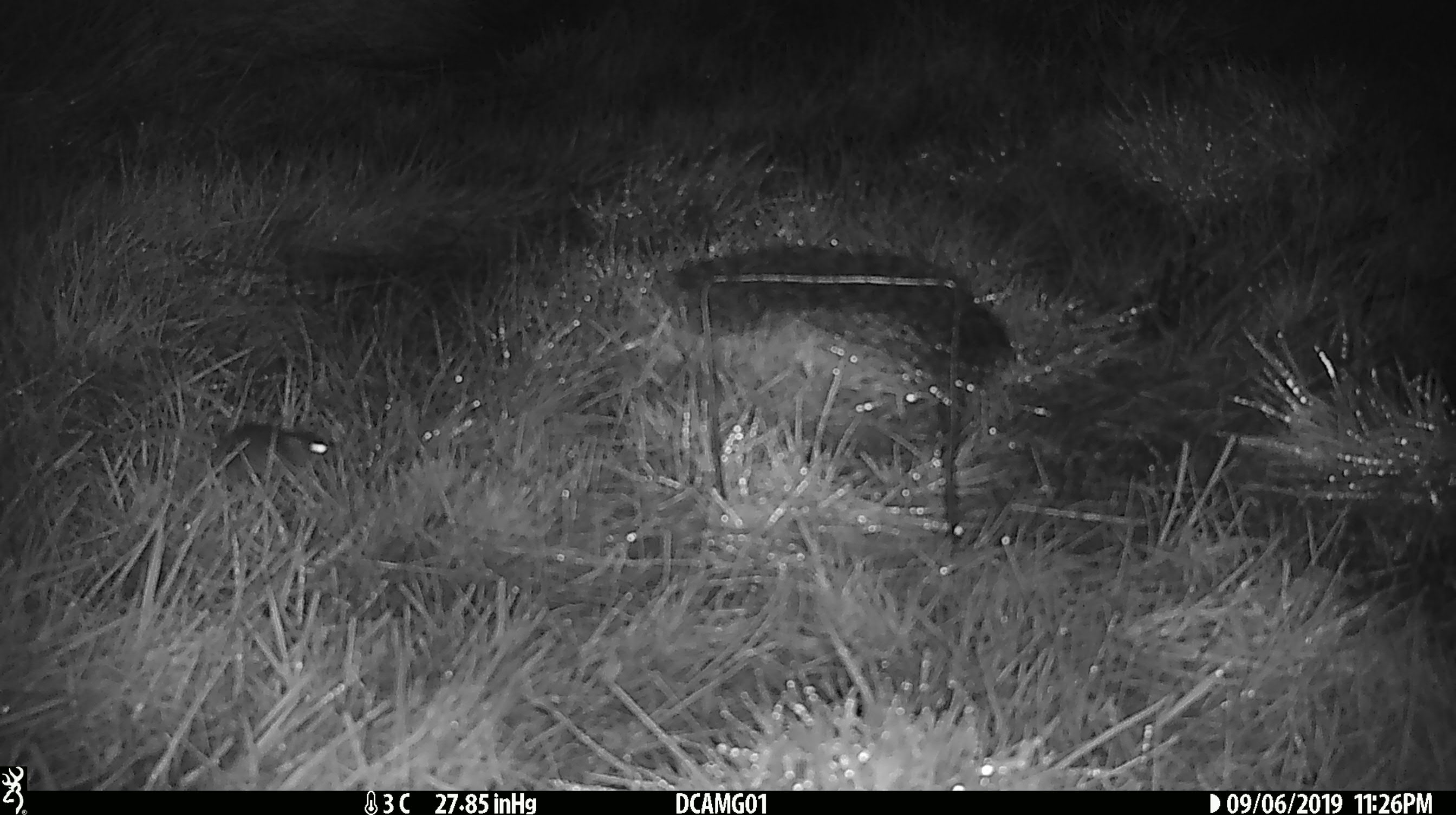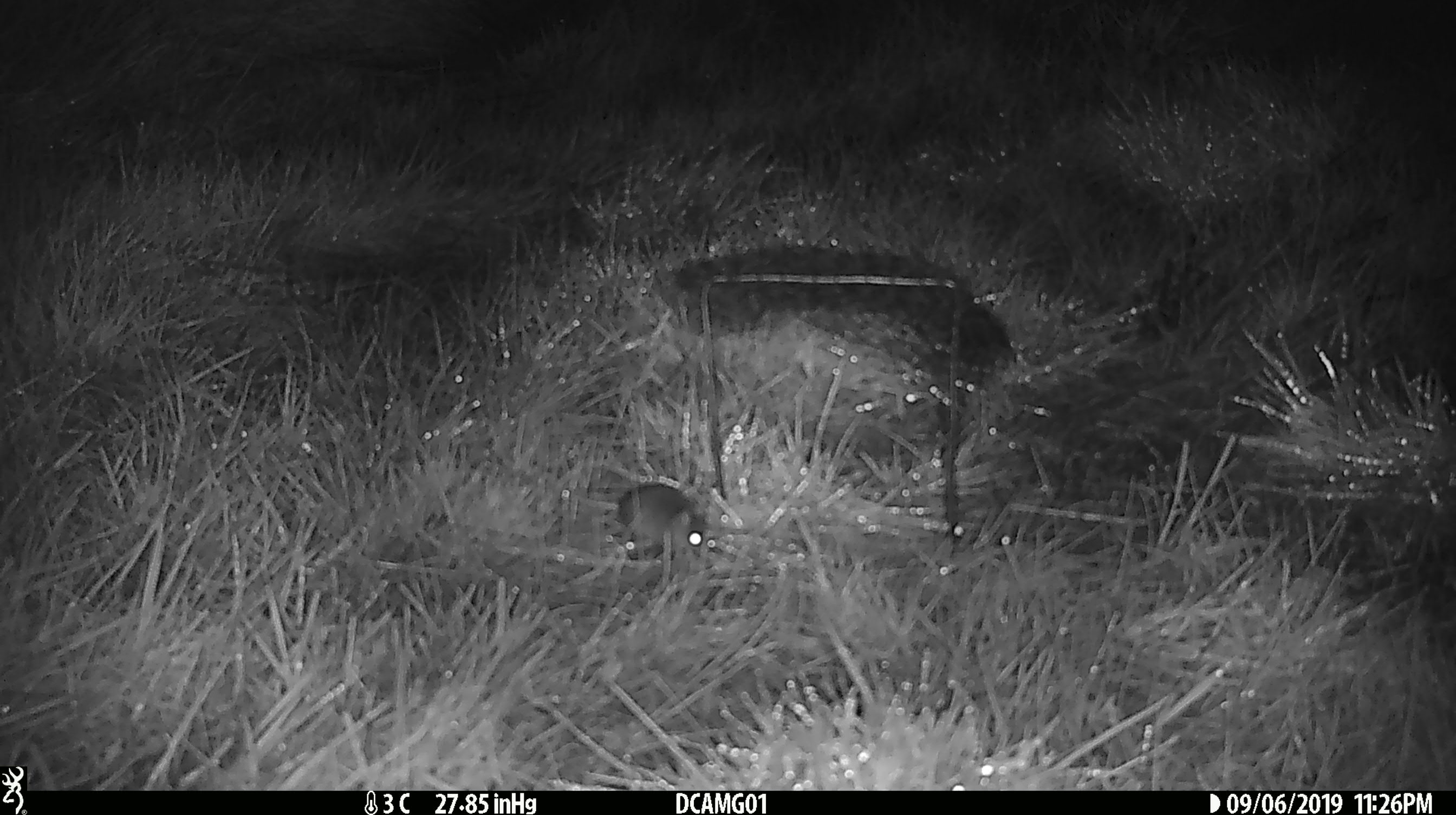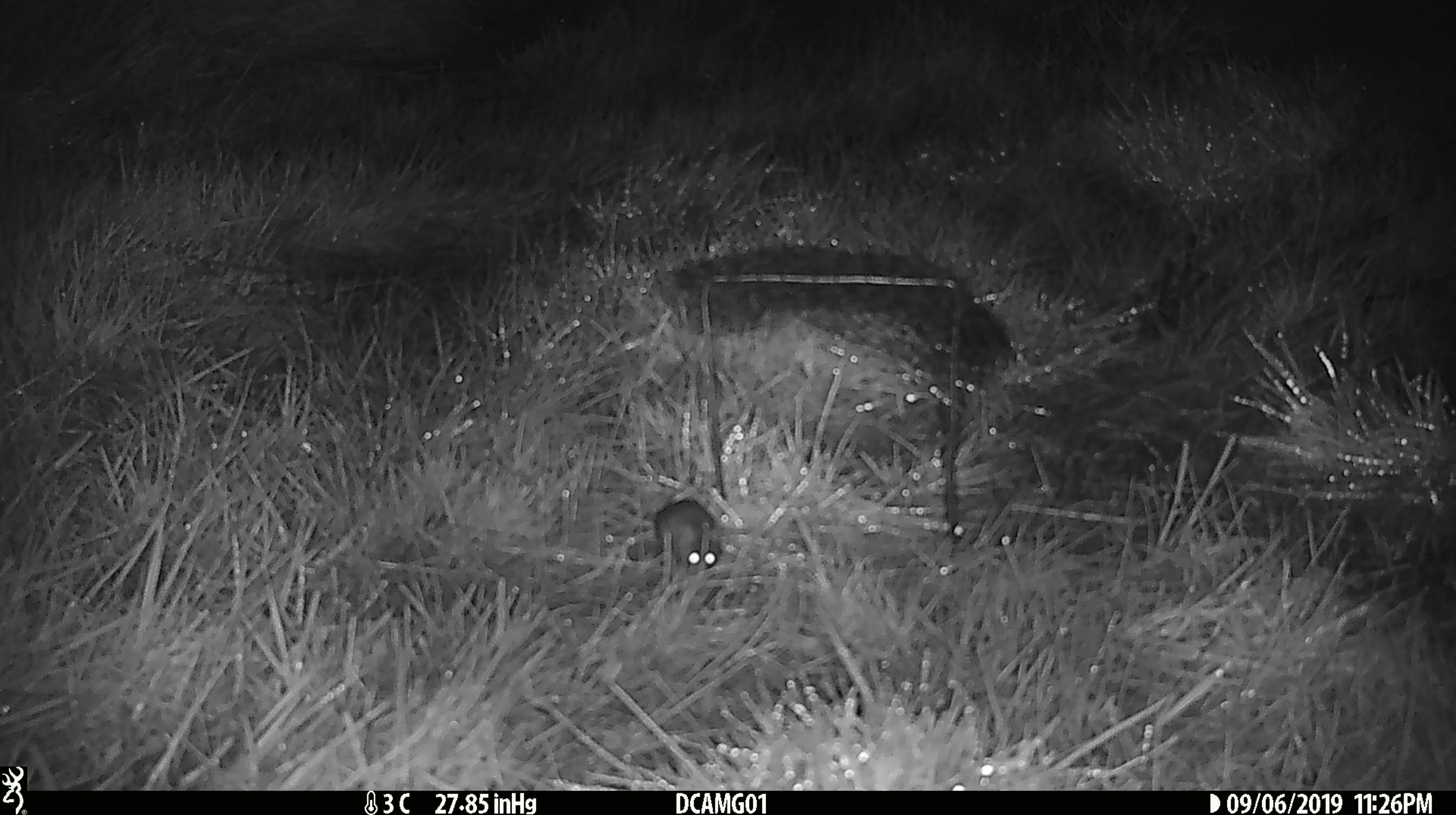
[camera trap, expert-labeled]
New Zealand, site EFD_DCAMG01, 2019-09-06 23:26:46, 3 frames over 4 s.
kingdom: Animalia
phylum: Chordata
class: Mammalia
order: Rodentia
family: Muridae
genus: Mus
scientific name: Mus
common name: mouse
Mouse (Mus).